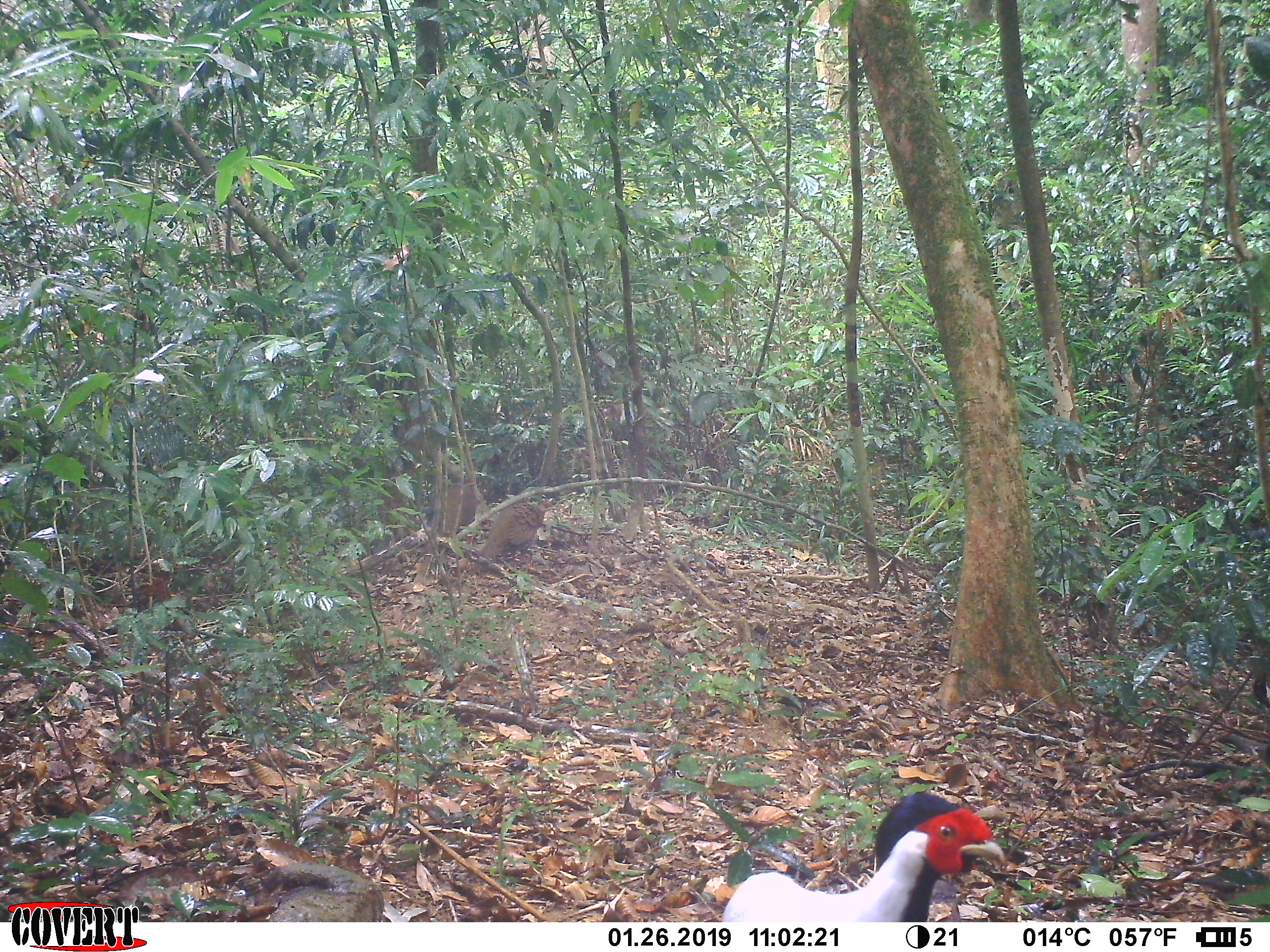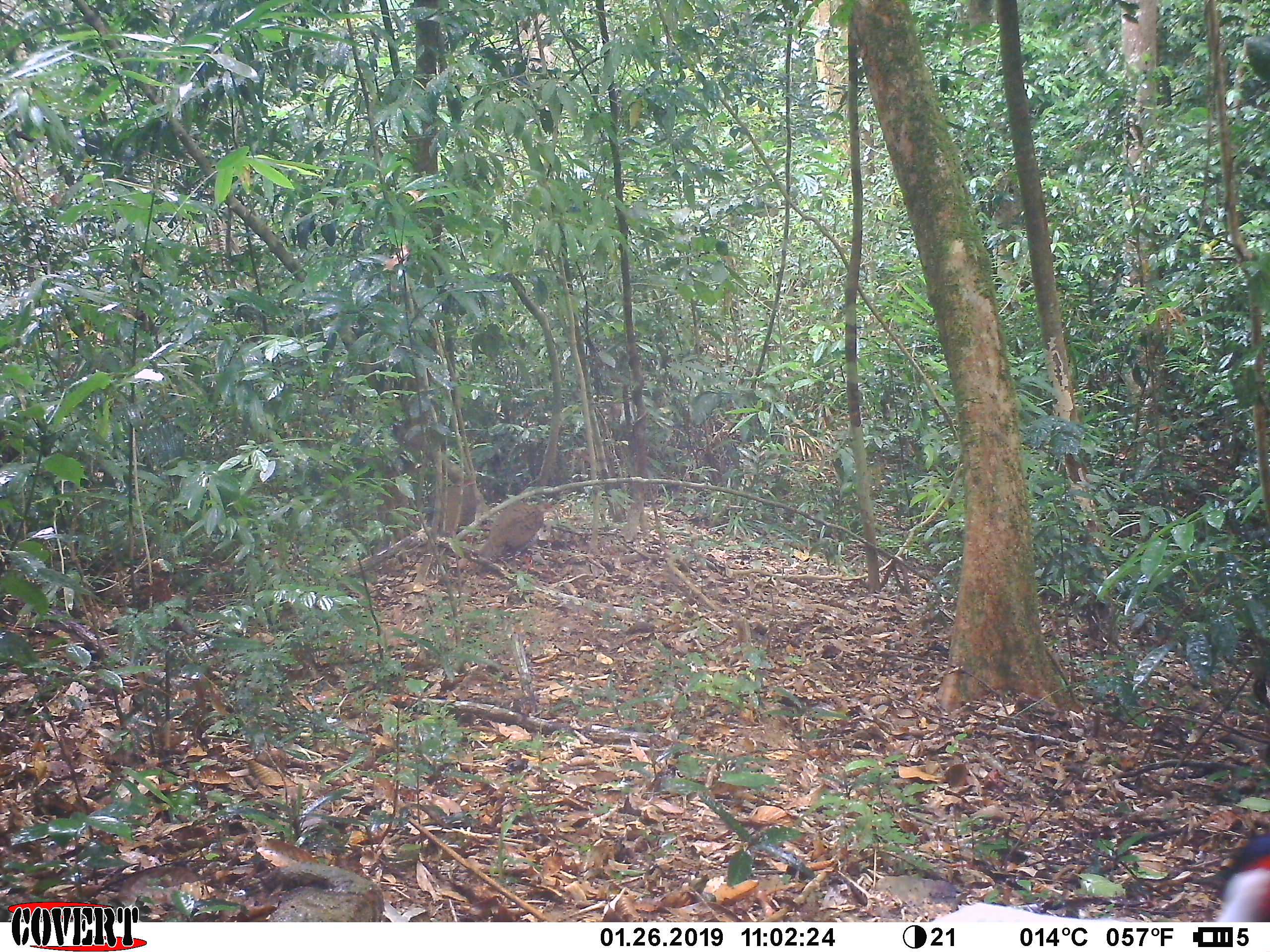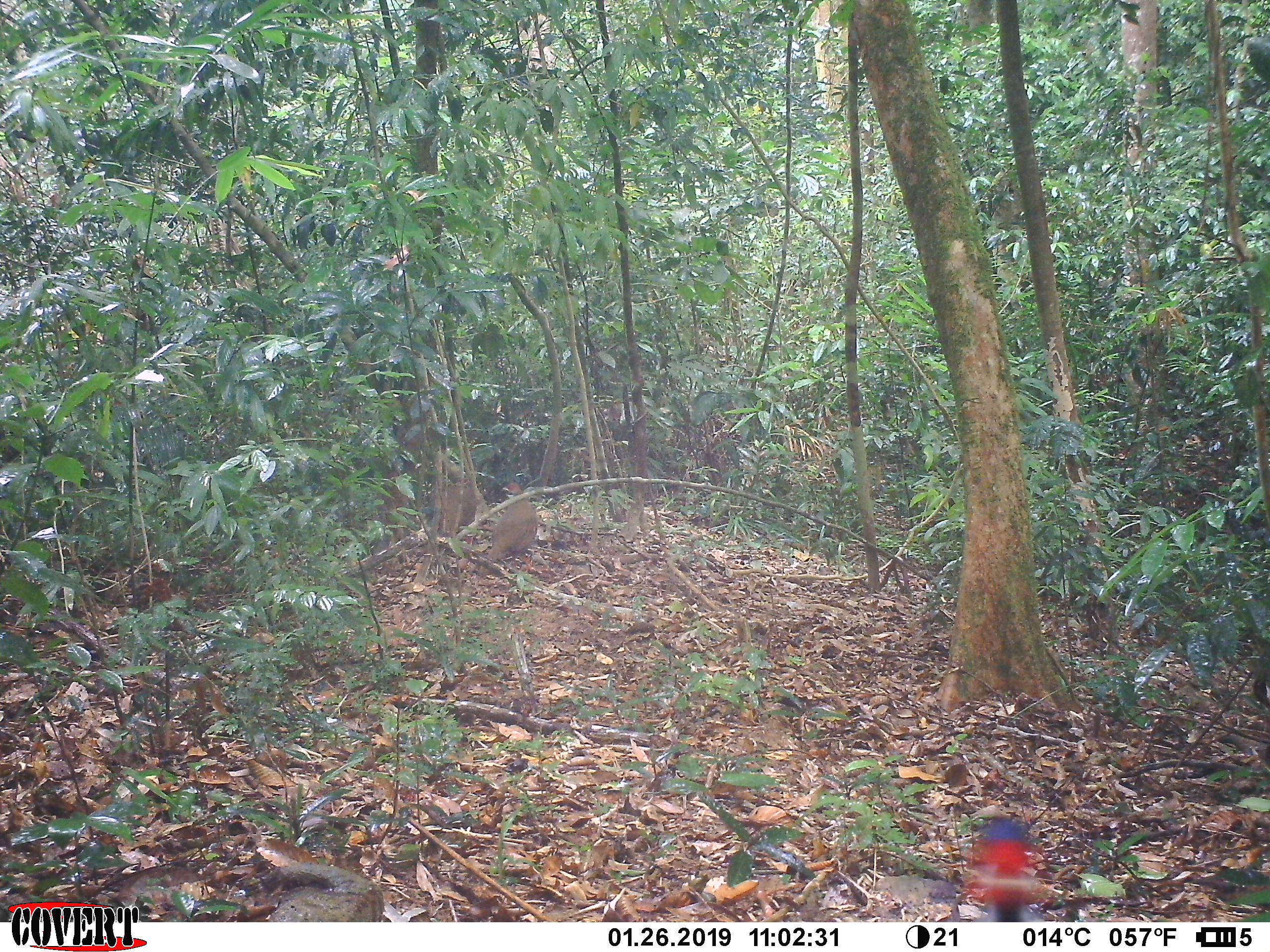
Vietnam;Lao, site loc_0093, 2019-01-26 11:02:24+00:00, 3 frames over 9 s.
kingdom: Animalia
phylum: Chordata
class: Aves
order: Galliformes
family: Phasianidae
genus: Lophura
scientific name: Lophura nycthemera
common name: silver pheasant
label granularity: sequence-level